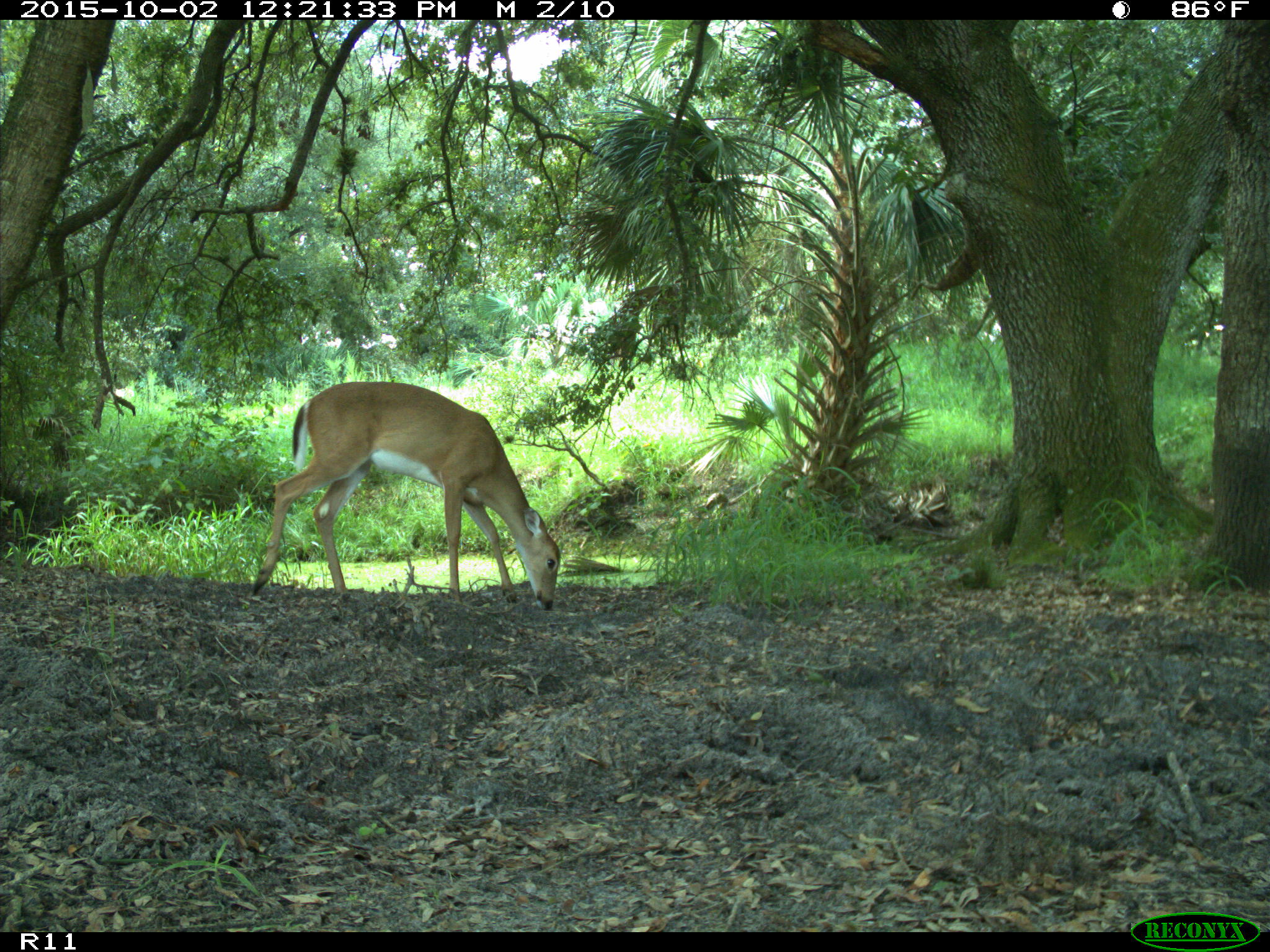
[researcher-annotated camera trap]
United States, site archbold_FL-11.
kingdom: Animalia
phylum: Chordata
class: Mammalia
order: Artiodactyla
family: Cervidae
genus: Odocoileus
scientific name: Odocoileus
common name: deer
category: unidentified deer